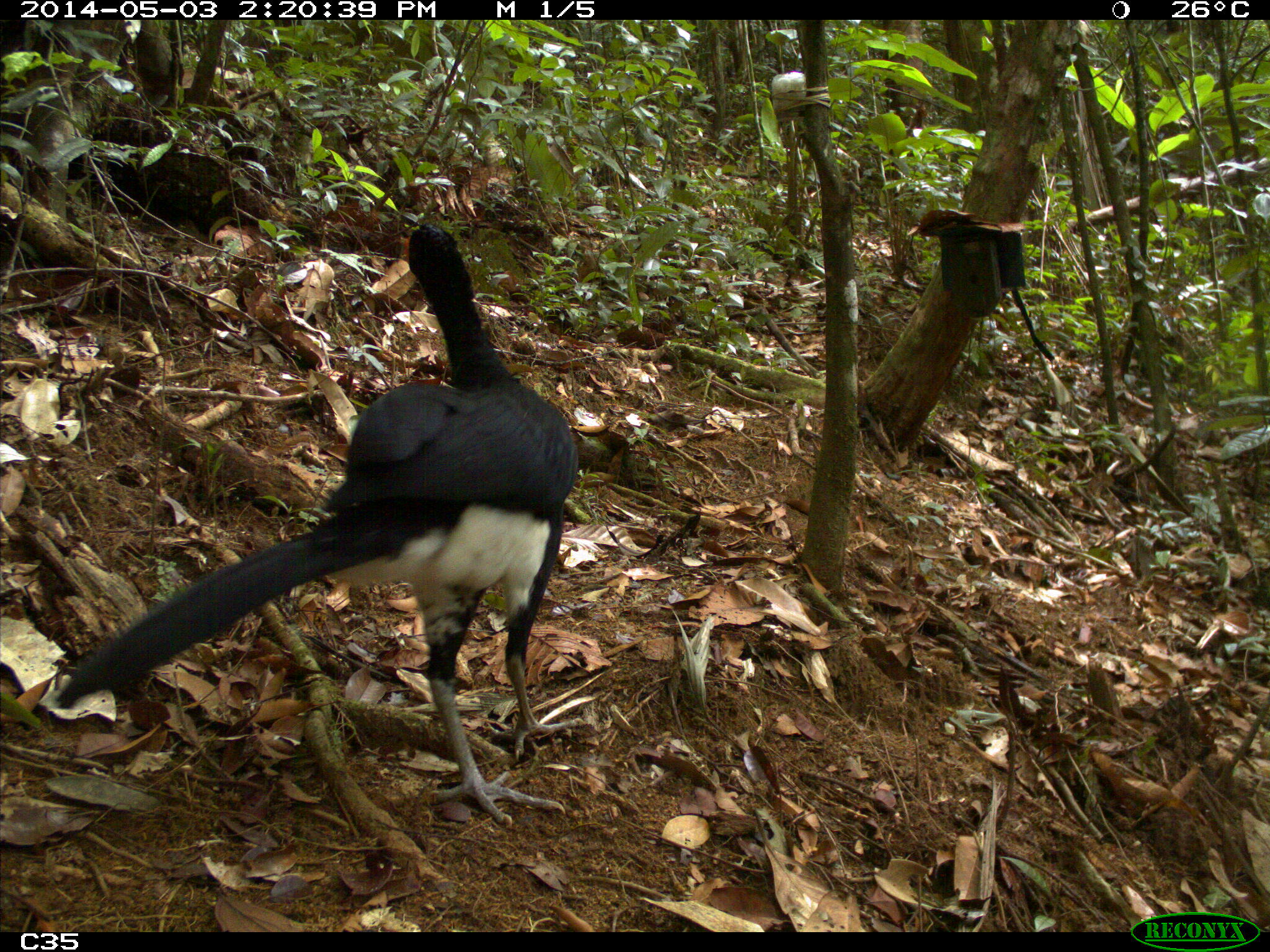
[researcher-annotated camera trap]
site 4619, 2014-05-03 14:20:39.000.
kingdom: Animalia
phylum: Chordata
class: Aves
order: Galliformes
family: Cracidae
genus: Crax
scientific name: Crax alector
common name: black curassow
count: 2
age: adult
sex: female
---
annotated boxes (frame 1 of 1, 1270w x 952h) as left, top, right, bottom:
crax alector: 52, 221, 587, 828